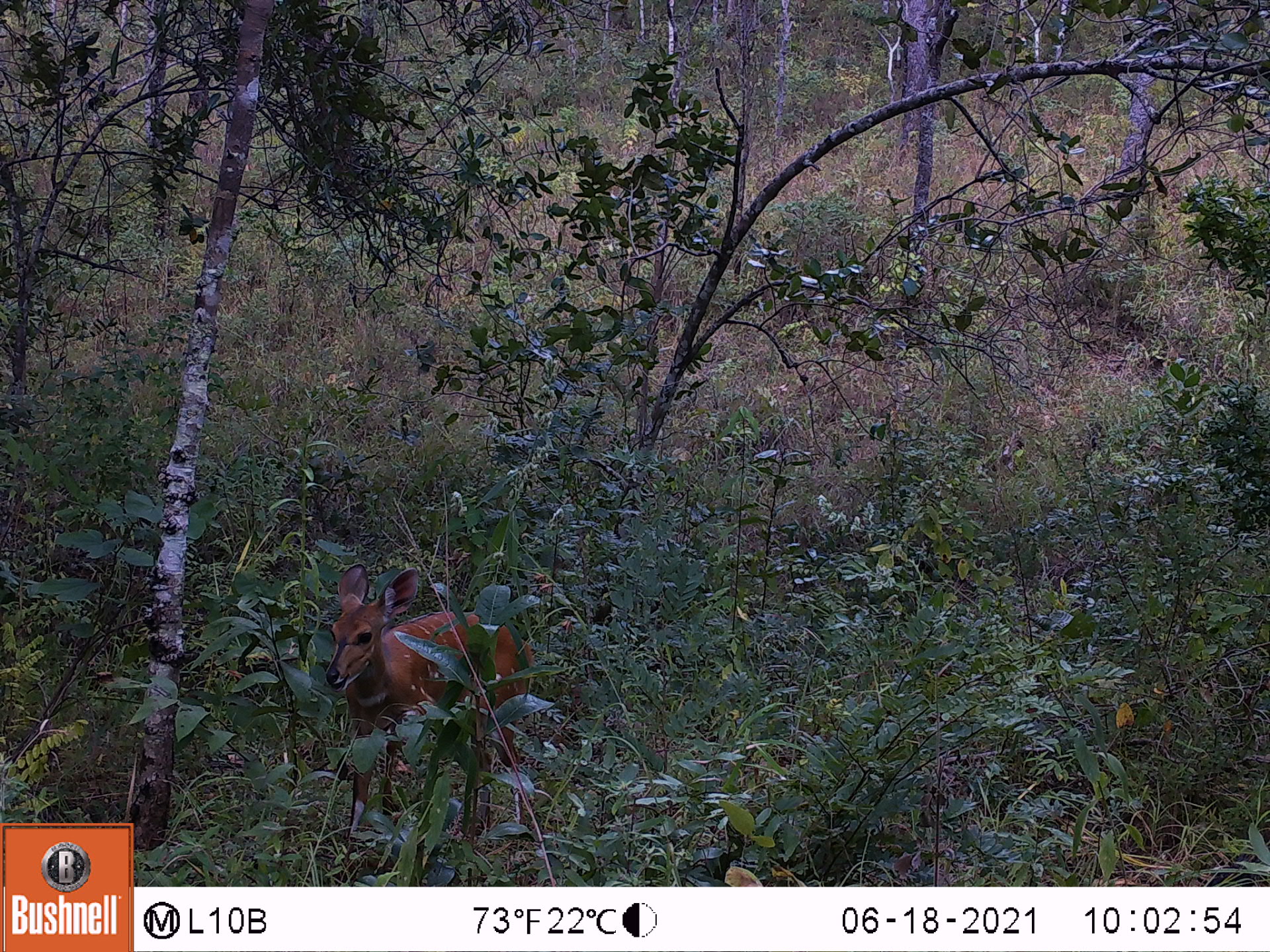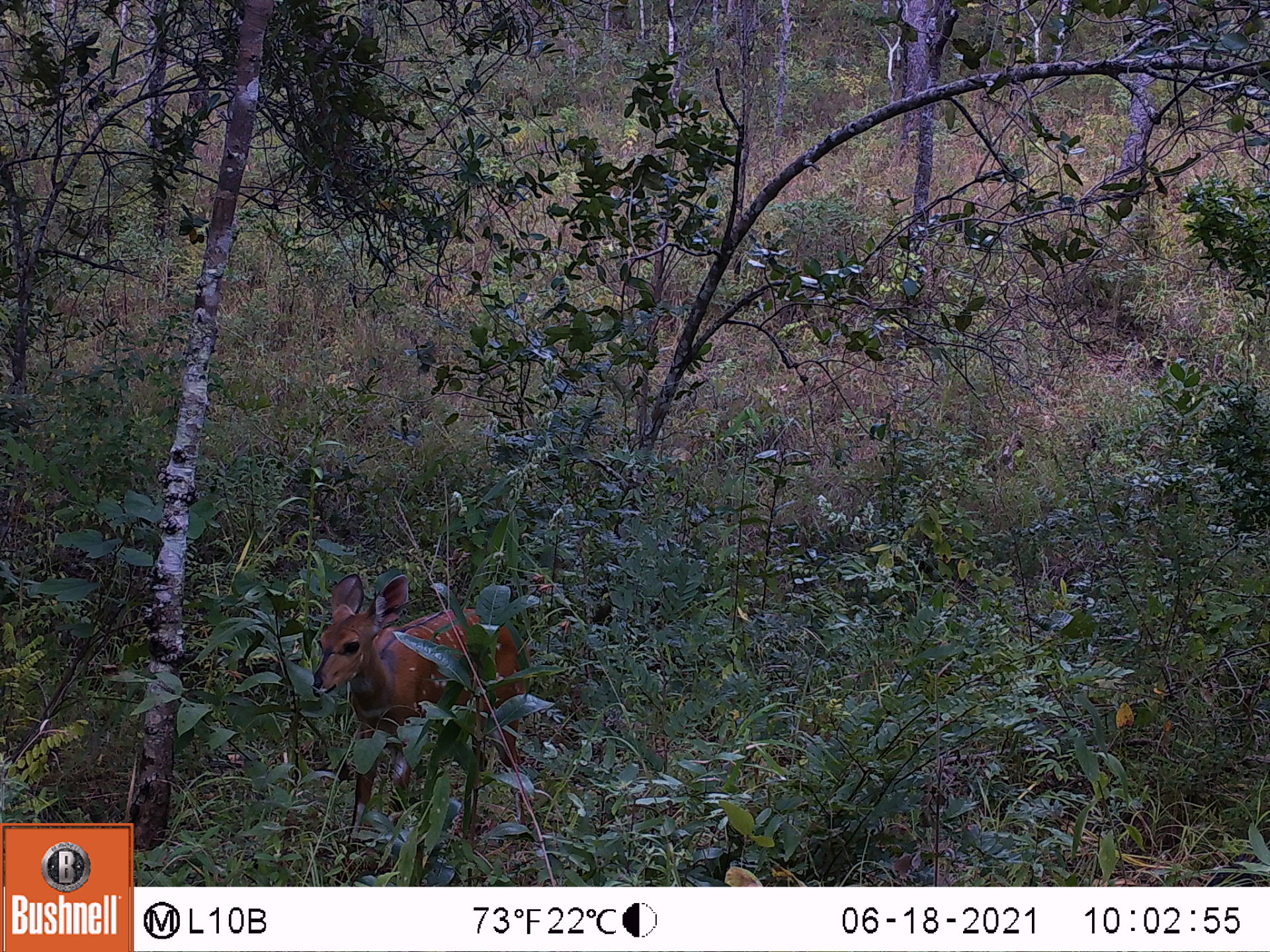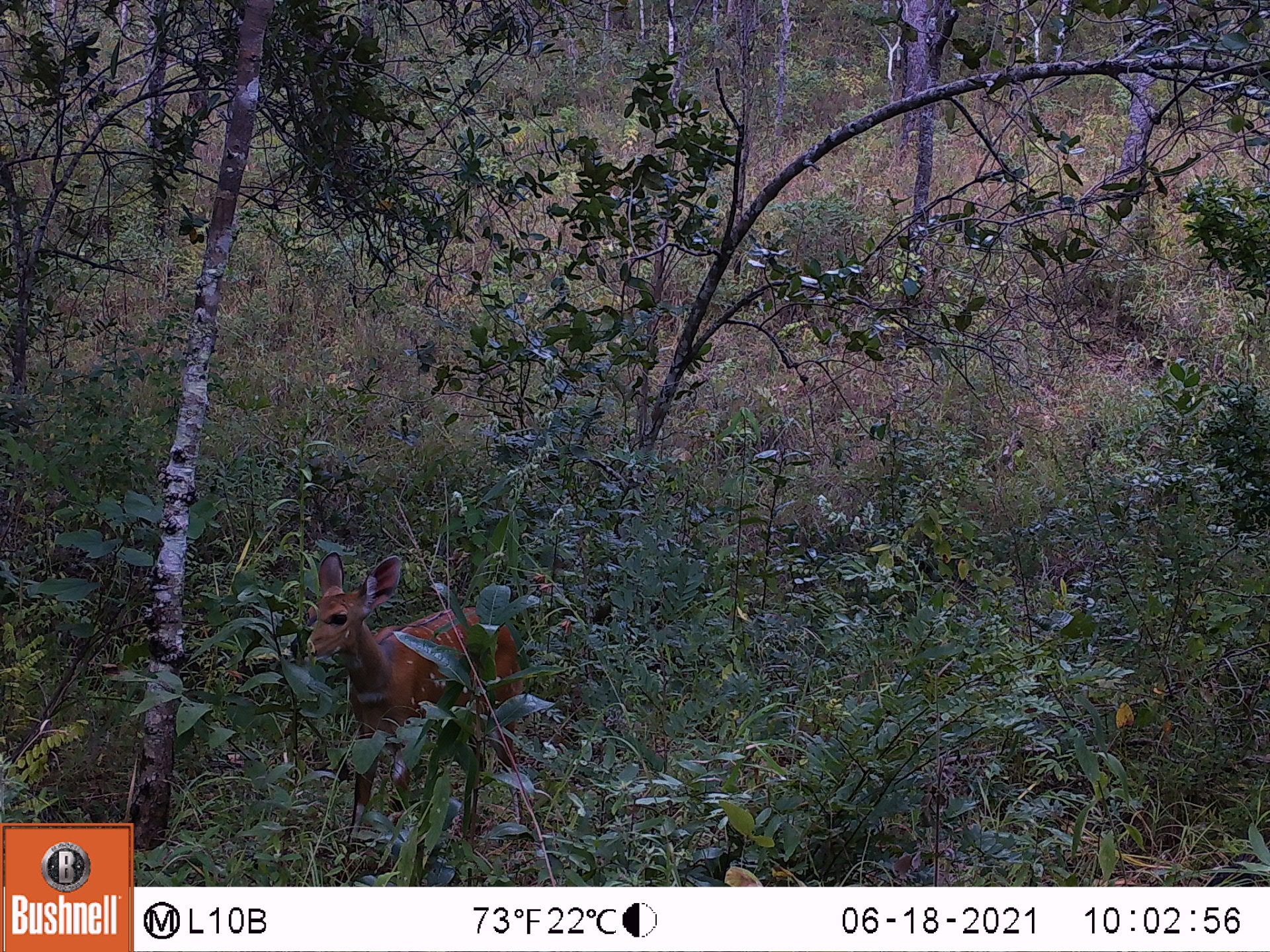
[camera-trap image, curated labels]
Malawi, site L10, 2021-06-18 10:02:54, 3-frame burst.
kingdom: Animalia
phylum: Chordata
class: Mammalia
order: Artiodactyla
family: Bovidae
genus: Tragelaphus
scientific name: Tragelaphus sylvaticus sylvaticus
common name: cape bushbuck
Cape bushbuck (Tragelaphus sylvaticus sylvaticus), count 1.